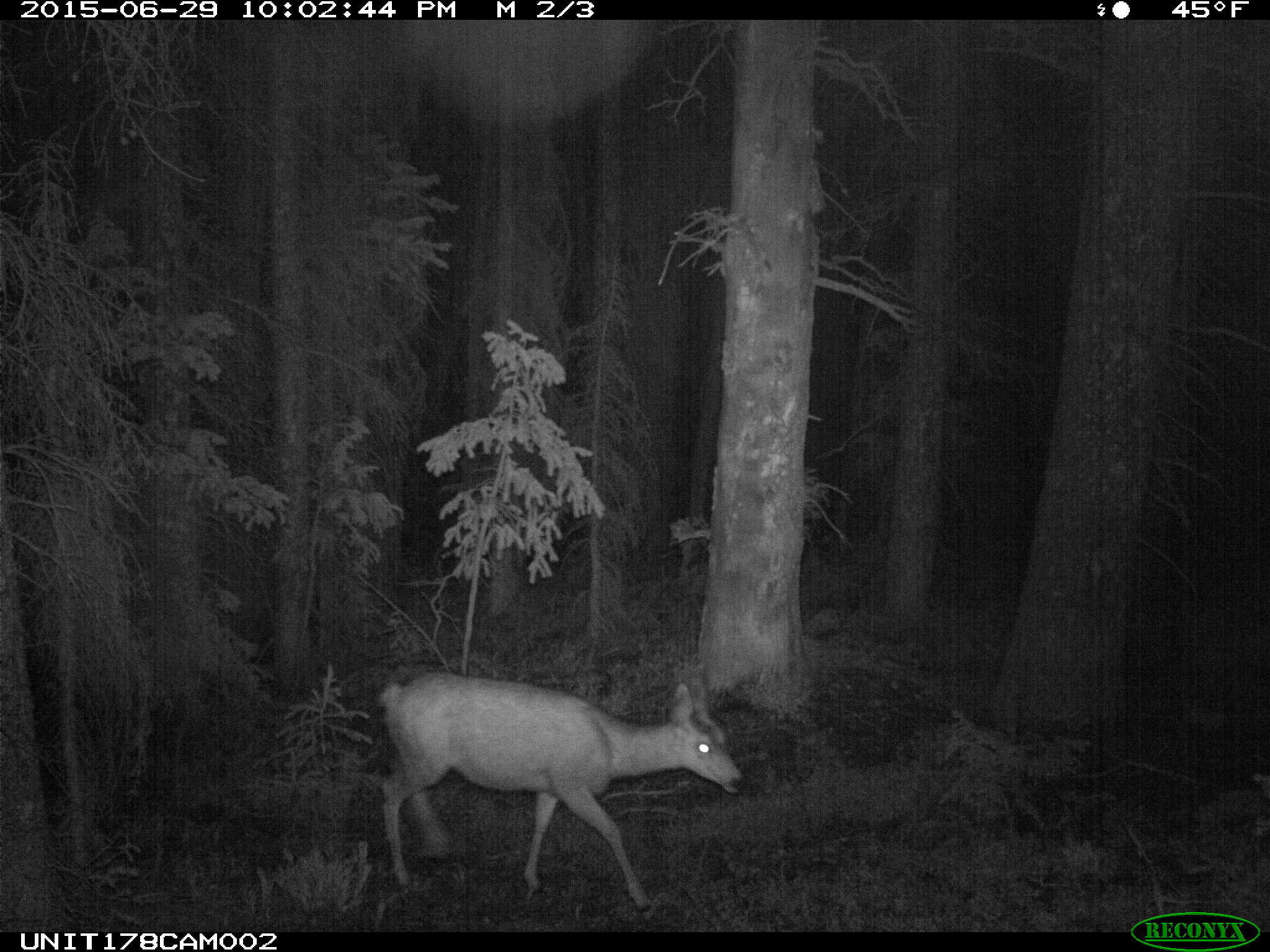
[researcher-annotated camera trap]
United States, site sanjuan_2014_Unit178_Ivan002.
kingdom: Animalia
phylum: Chordata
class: Mammalia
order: Artiodactyla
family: Cervidae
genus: Odocoileus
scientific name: Odocoileus hemionus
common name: mule deer